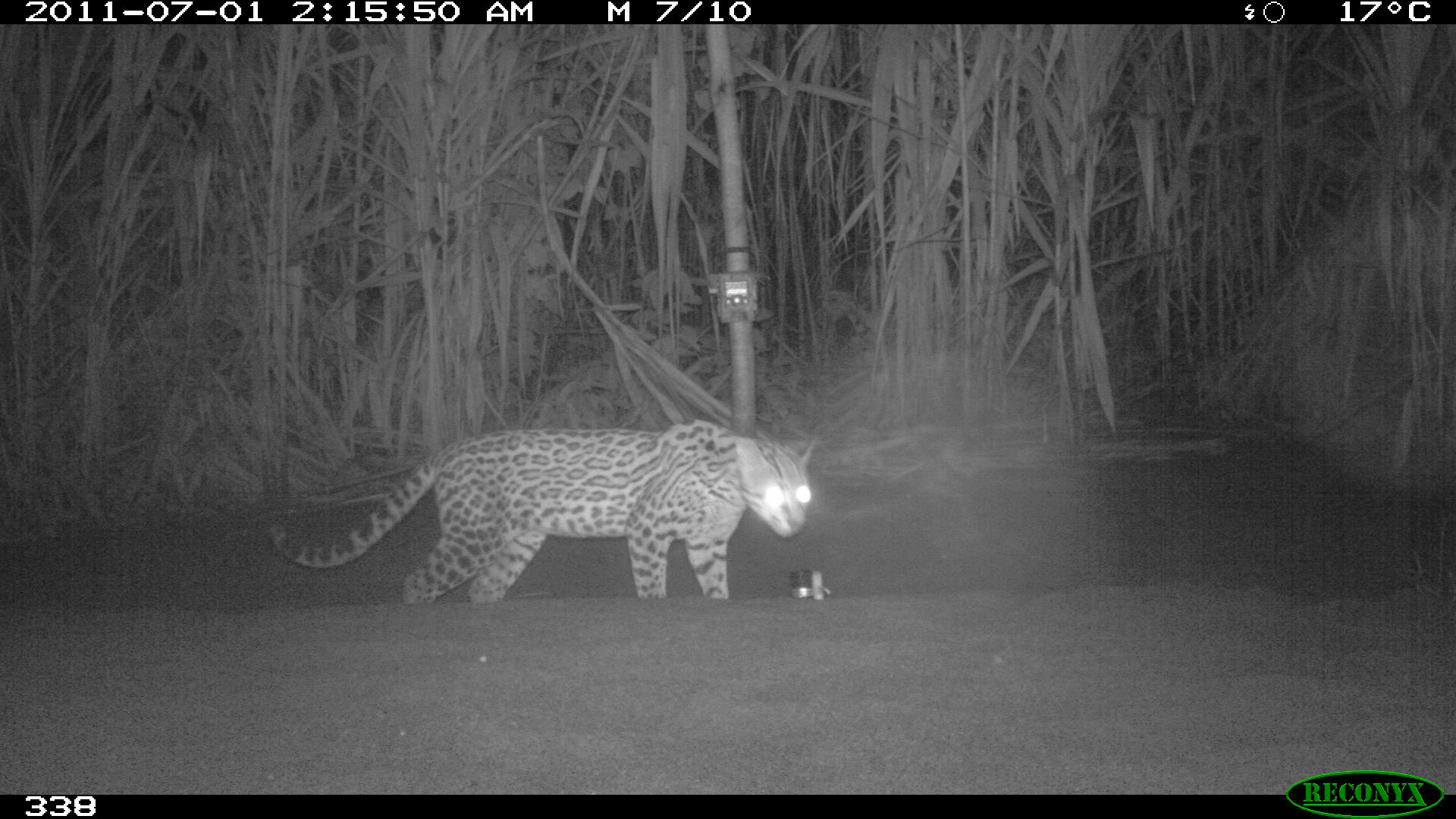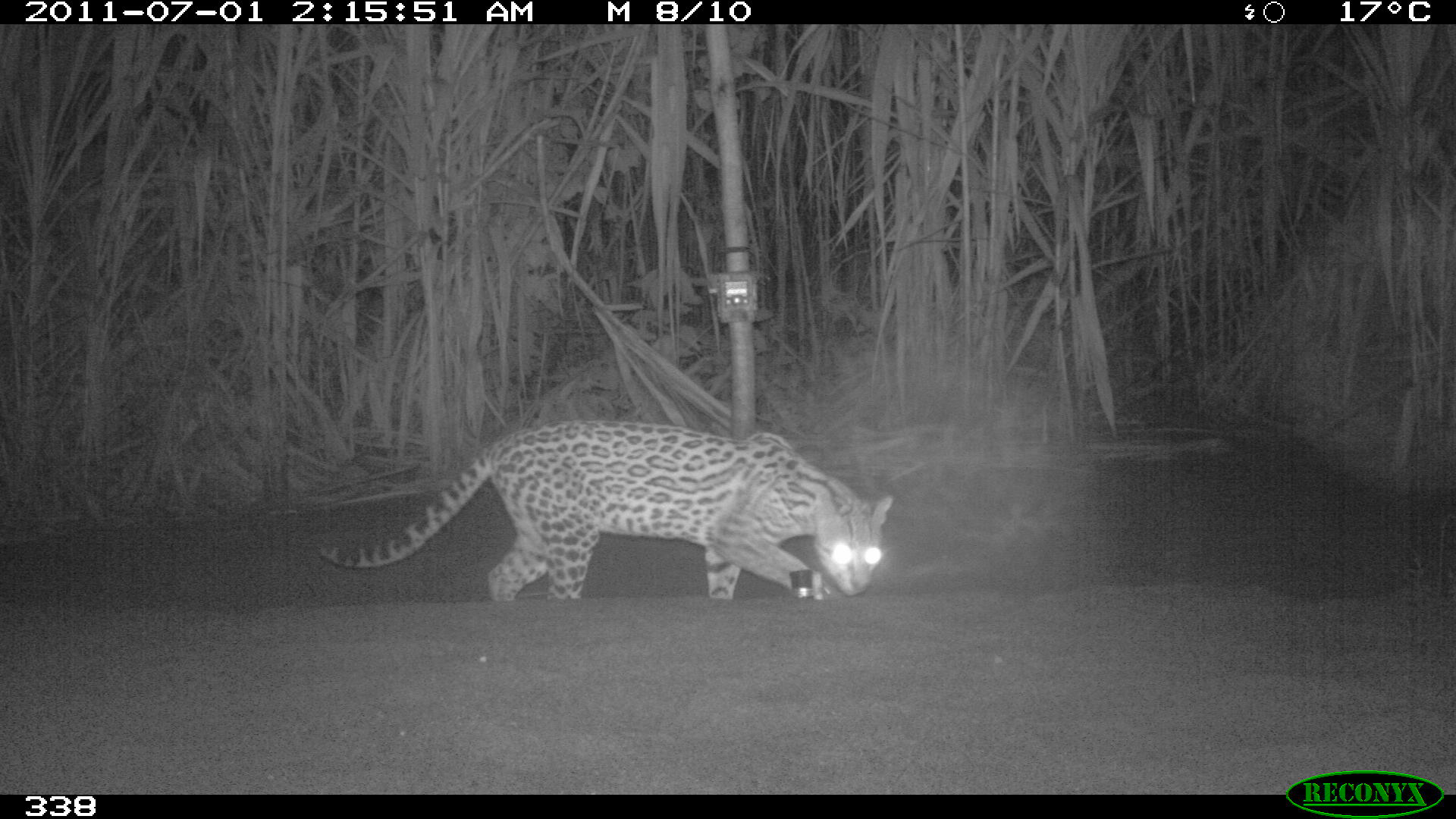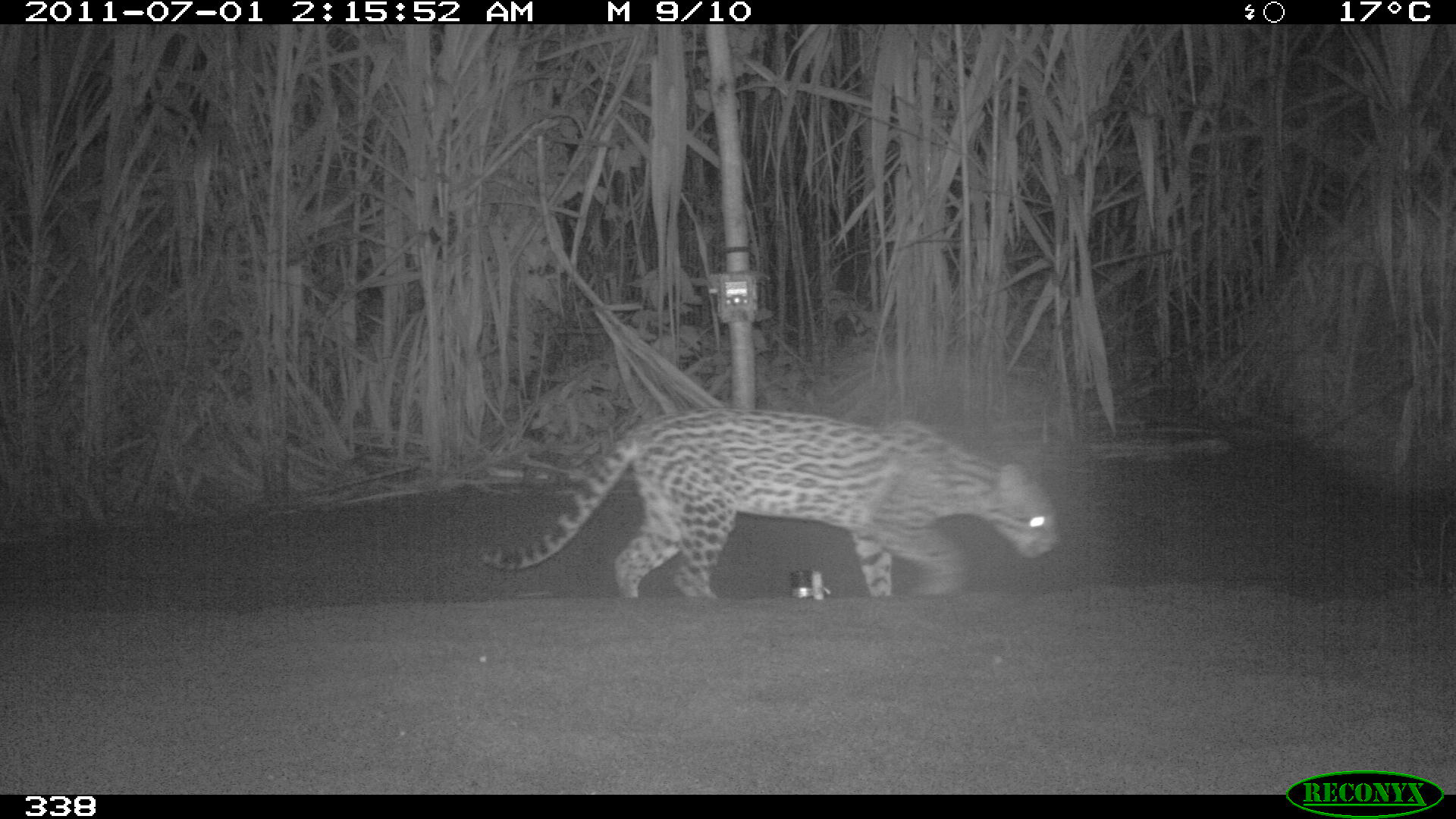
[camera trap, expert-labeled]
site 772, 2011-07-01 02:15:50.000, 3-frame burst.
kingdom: Animalia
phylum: Chordata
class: Mammalia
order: Carnivora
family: Felidae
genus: Leopardus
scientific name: Leopardus pardalis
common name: ocelot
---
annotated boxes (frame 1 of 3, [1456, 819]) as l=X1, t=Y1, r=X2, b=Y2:
leopardus pardalis: l=266, t=418, r=817, b=606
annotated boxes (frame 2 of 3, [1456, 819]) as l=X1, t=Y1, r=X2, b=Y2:
leopardus pardalis: l=313, t=418, r=894, b=600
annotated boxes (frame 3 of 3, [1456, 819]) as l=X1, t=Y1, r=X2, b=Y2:
leopardus pardalis: l=475, t=406, r=1060, b=598